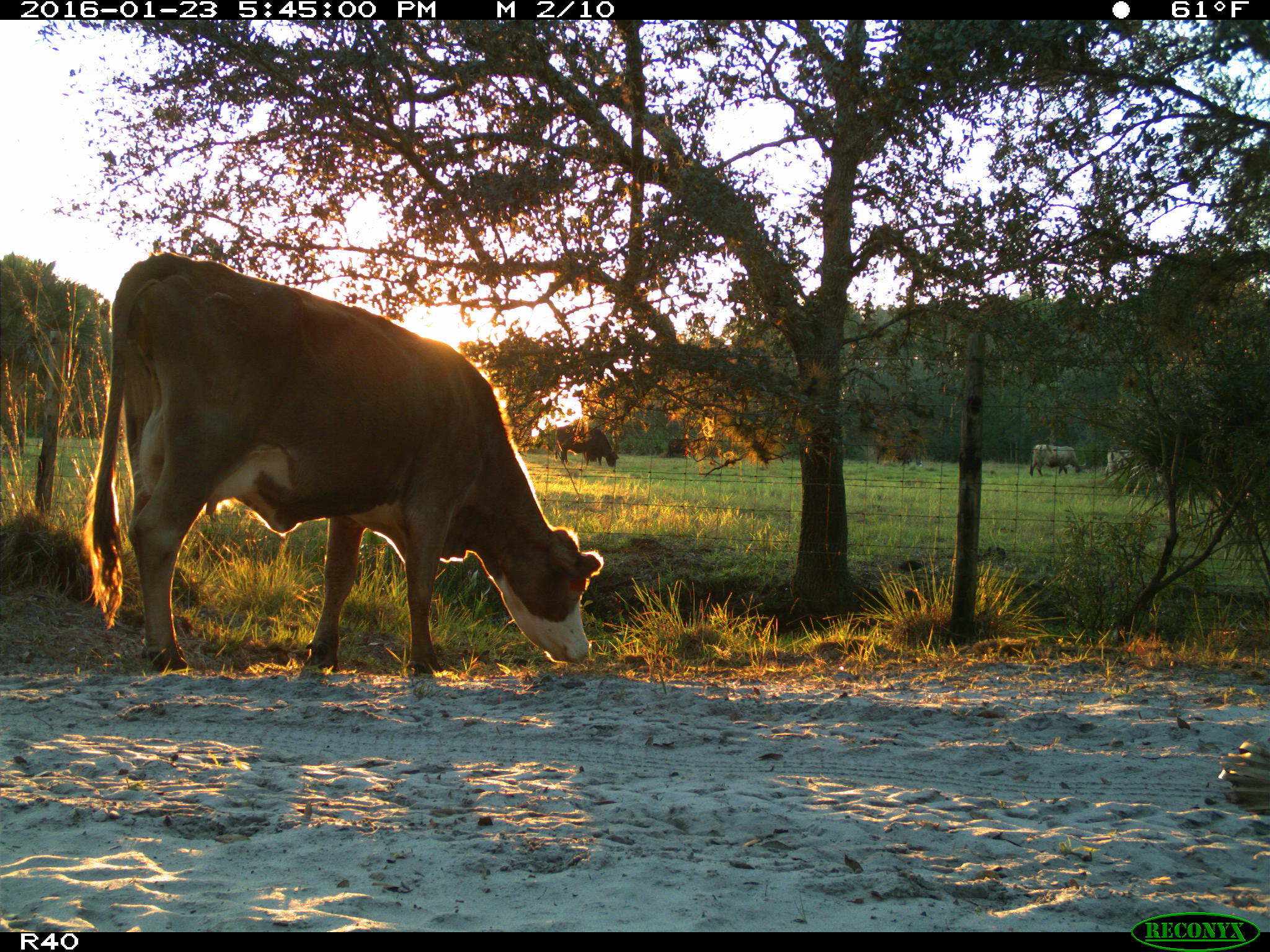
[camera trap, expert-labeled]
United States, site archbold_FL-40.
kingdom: Animalia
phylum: Chordata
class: Mammalia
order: Artiodactyla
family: Bovidae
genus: Bos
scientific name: Bos taurus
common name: domestic cow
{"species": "Bos taurus (domestic cow)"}